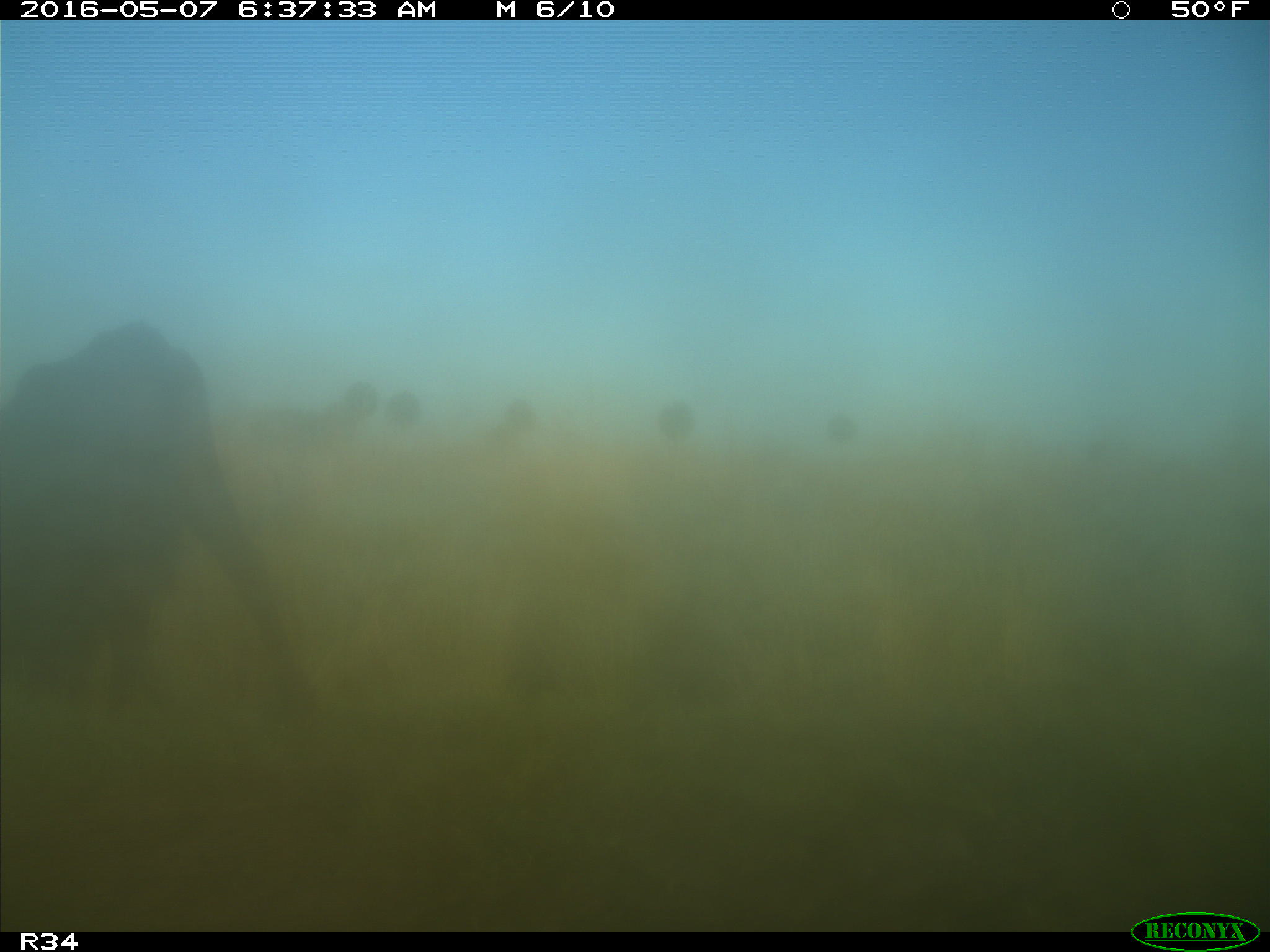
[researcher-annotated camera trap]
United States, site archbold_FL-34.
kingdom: Animalia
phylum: Chordata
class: Mammalia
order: Artiodactyla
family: Bovidae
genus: Bos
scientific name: Bos taurus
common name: domestic cow